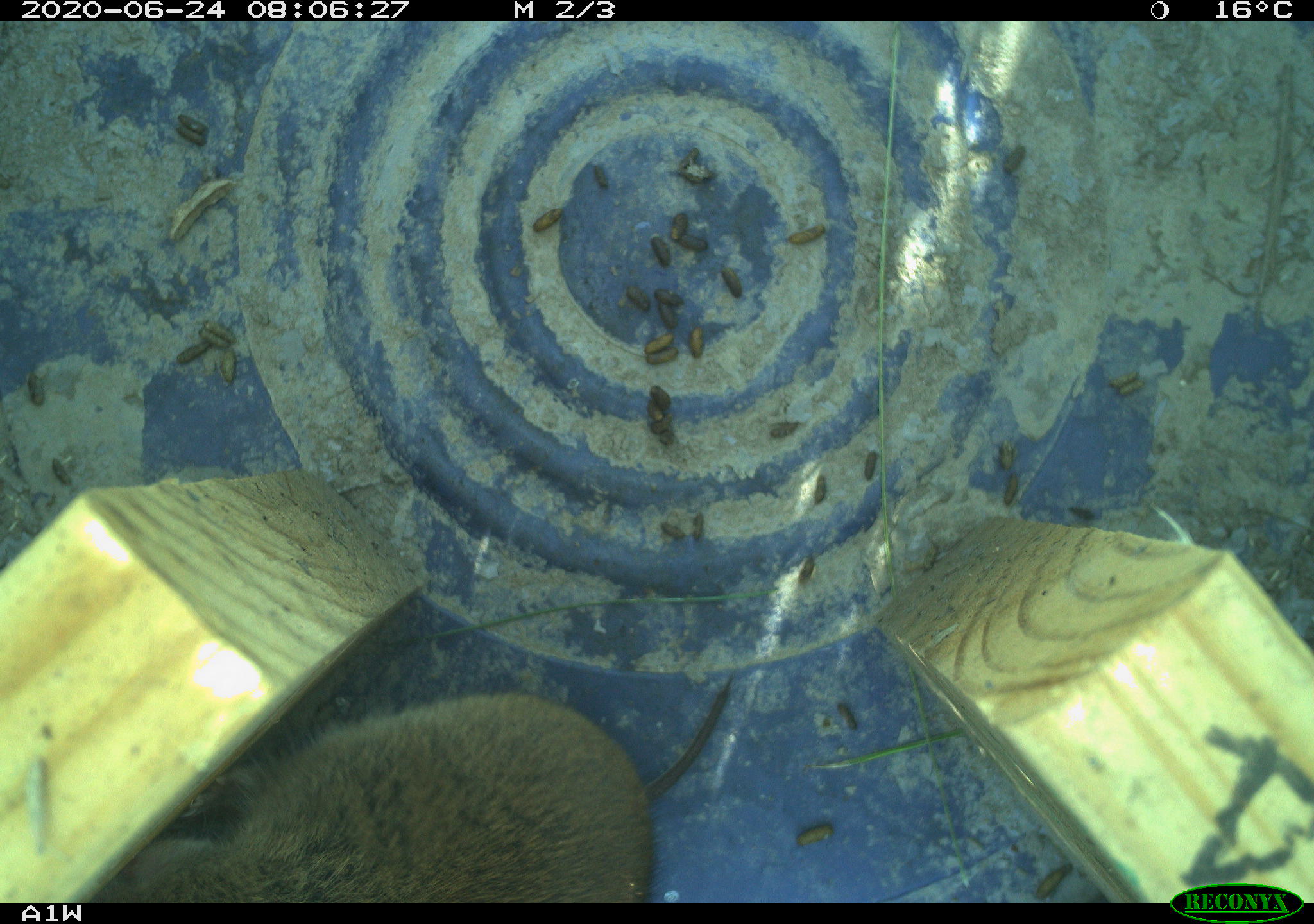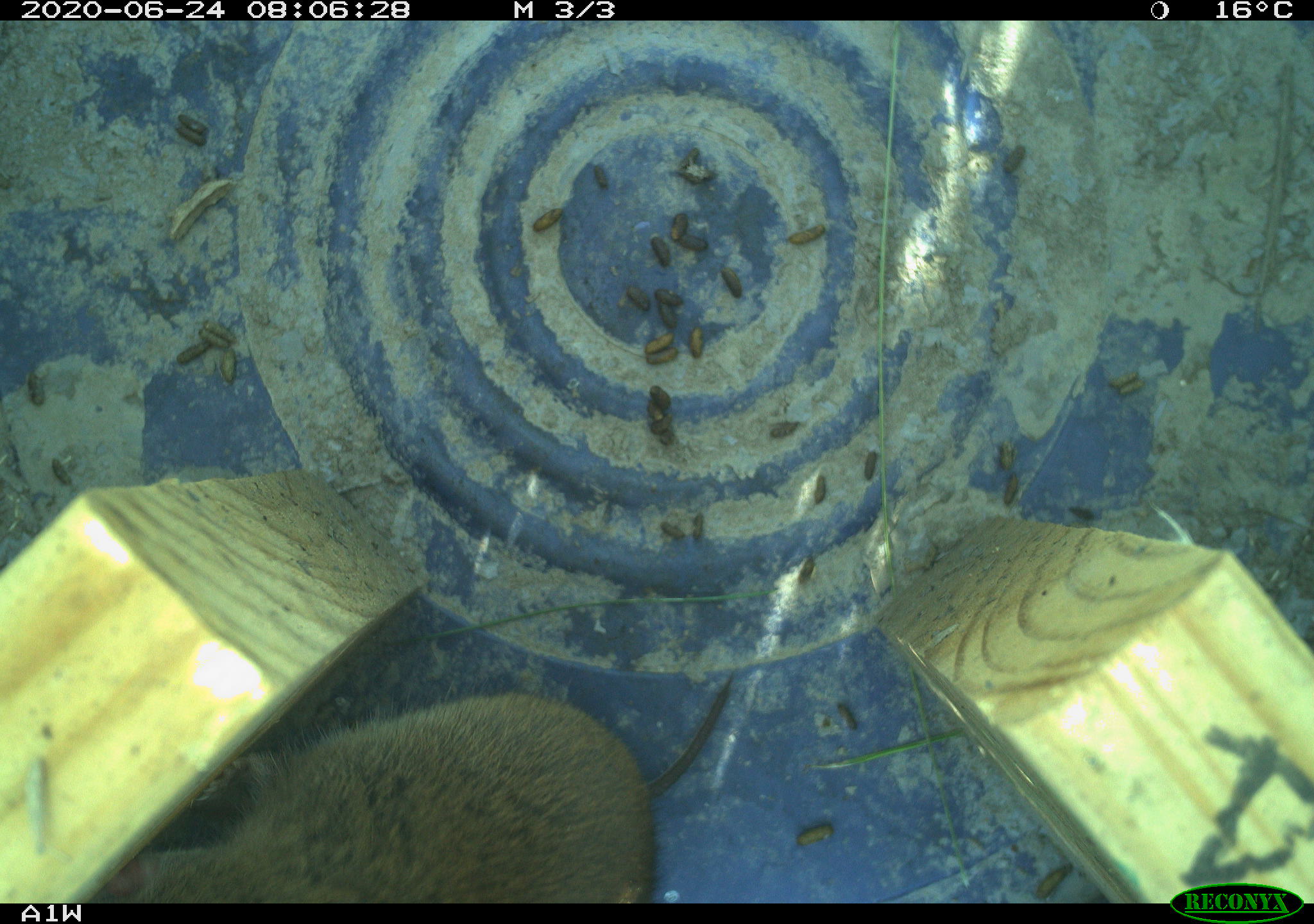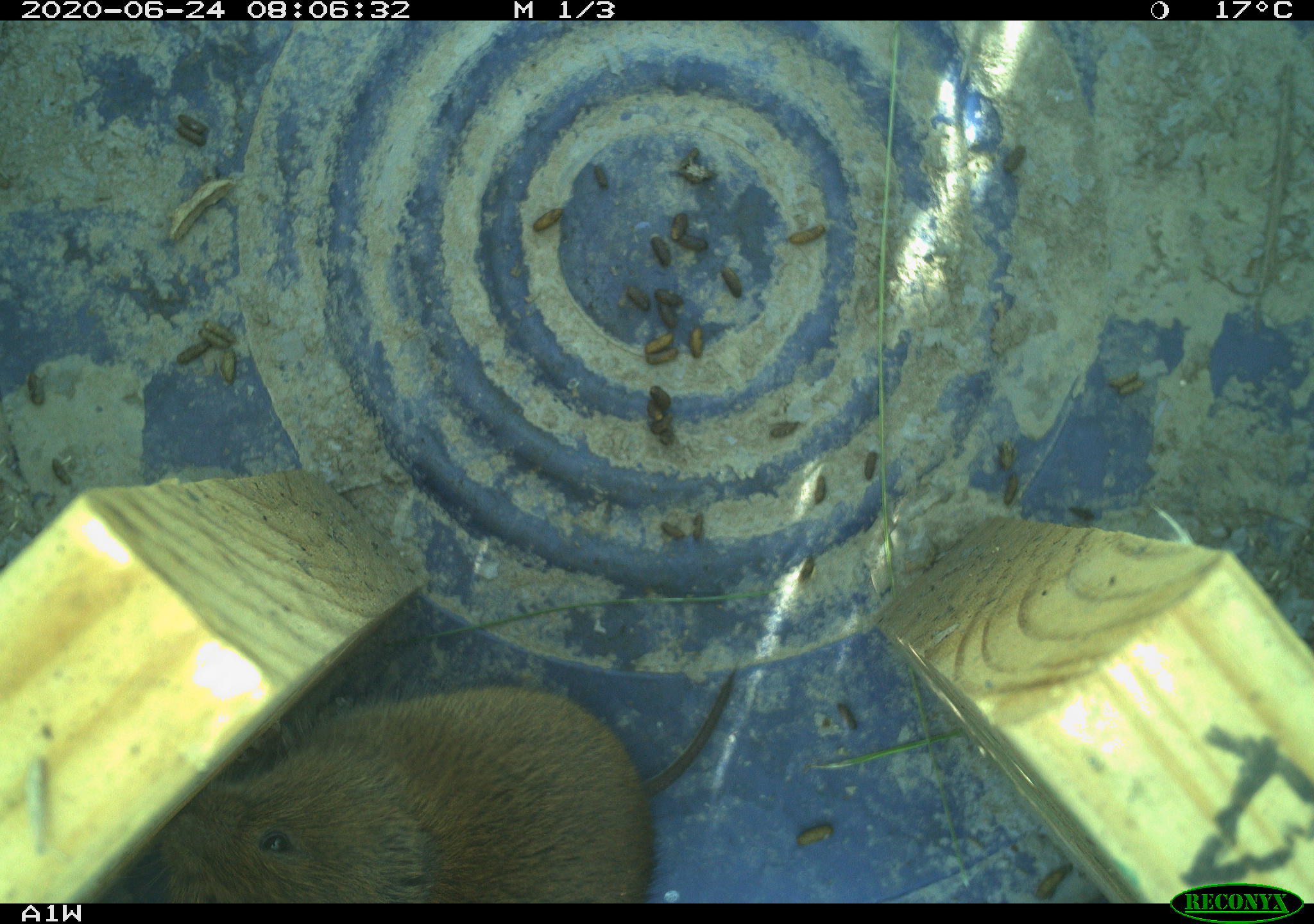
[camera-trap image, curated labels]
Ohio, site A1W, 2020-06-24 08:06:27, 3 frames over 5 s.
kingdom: Animalia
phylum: Chordata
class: Mammalia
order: Rodentia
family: Cricetidae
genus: Microtus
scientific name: Microtus pennsylvanicus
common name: meadow vole